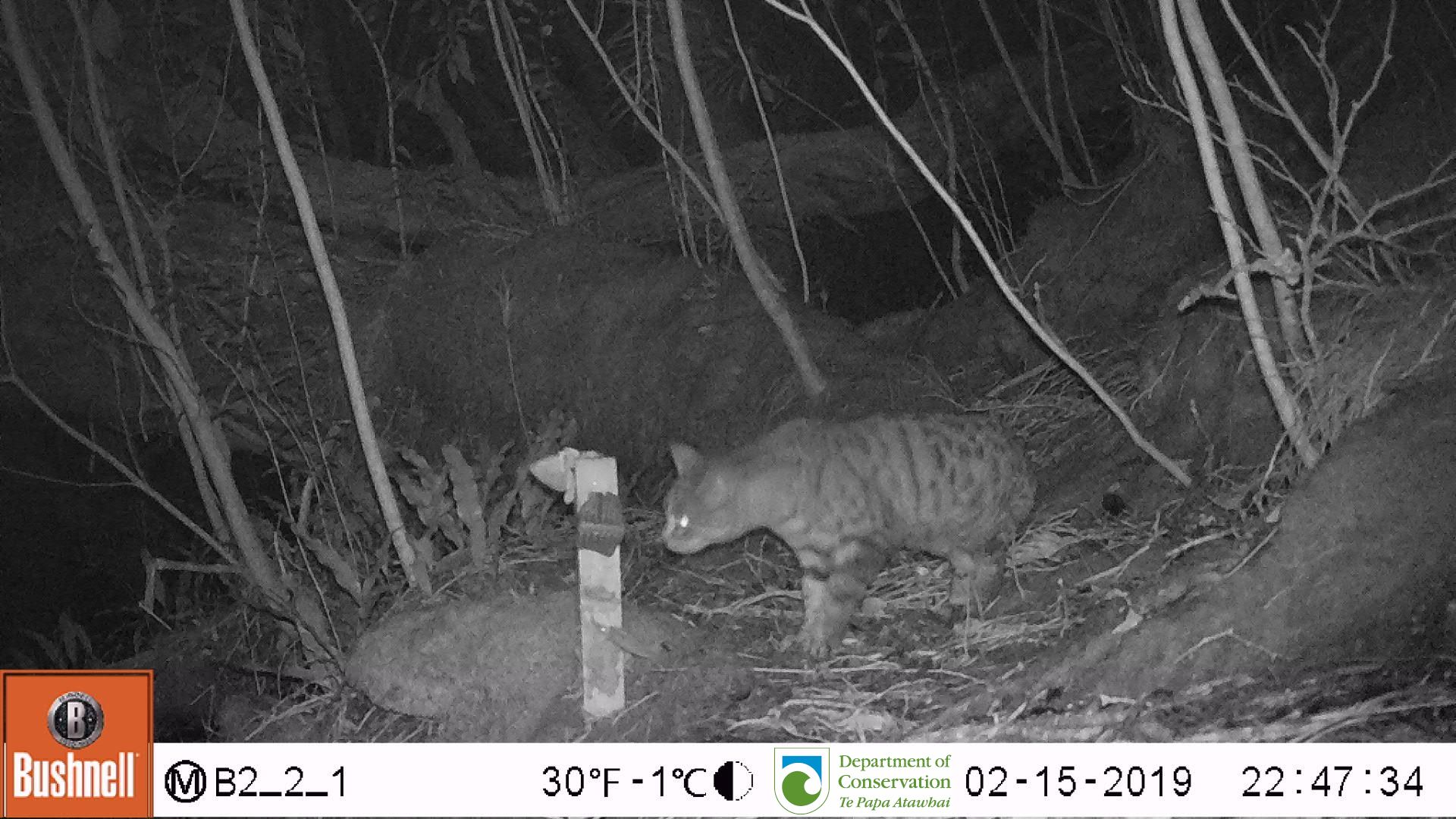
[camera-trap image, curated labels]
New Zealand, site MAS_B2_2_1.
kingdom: Animalia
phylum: Chordata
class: Mammalia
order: Carnivora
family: Felidae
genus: Felis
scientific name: Felis catus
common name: domestic cat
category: cat